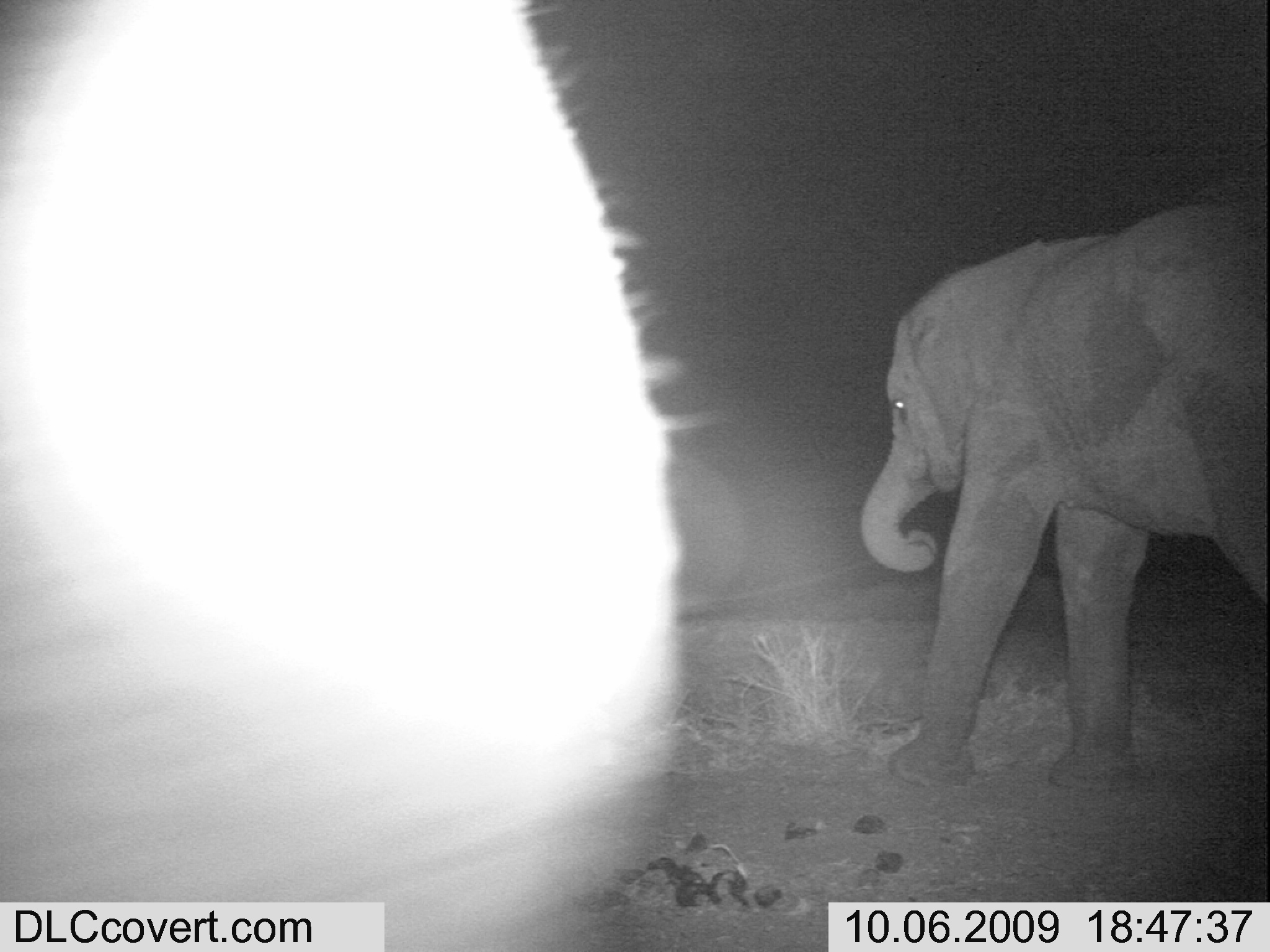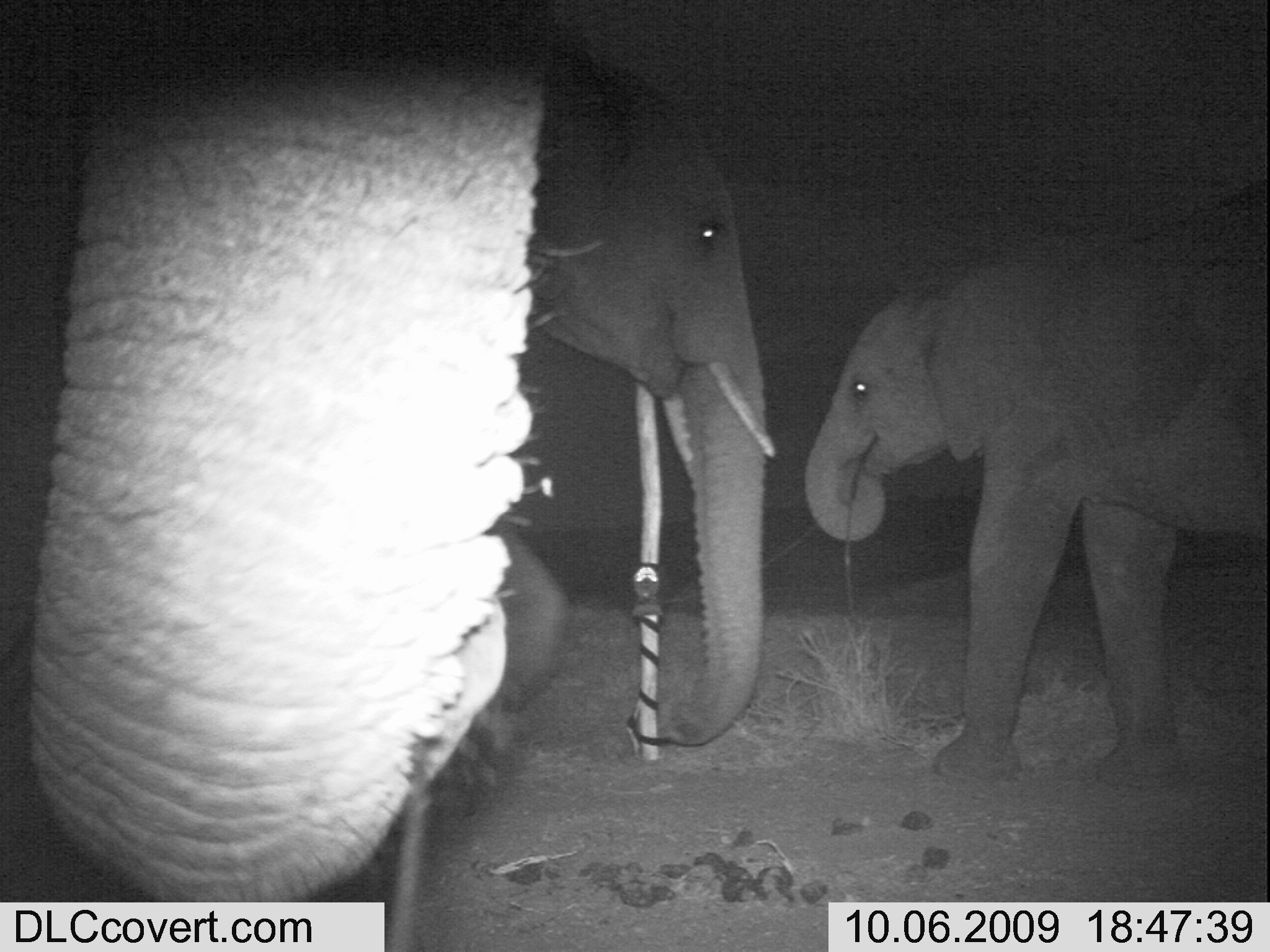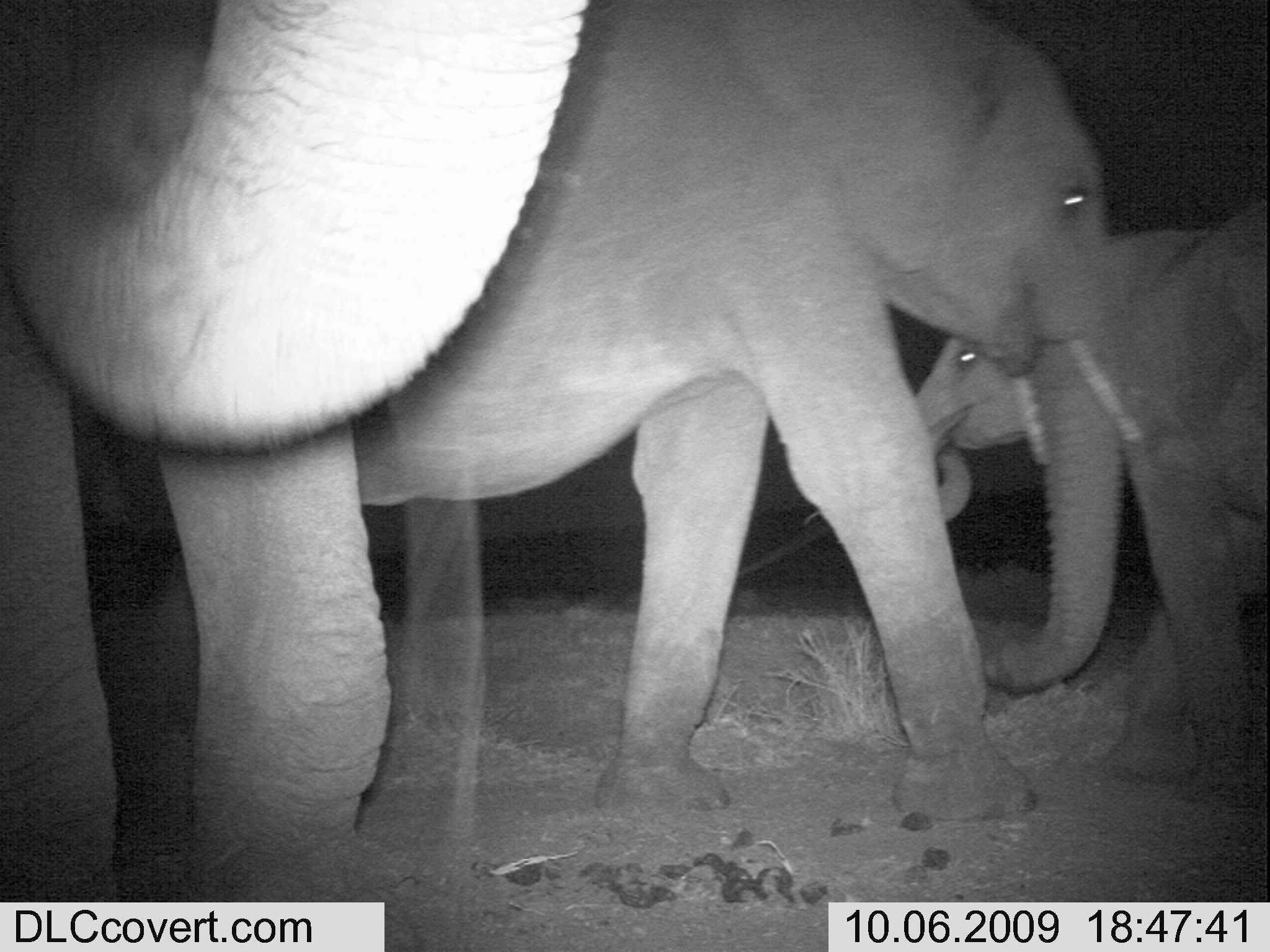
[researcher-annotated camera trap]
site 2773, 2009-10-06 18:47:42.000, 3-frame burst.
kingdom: Animalia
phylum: Chordata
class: Mammalia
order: Proboscidea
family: Elephantidae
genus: Loxodonta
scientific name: Loxodonta africana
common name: african bush elephant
Loxodonta africana (african bush elephant), count 2.